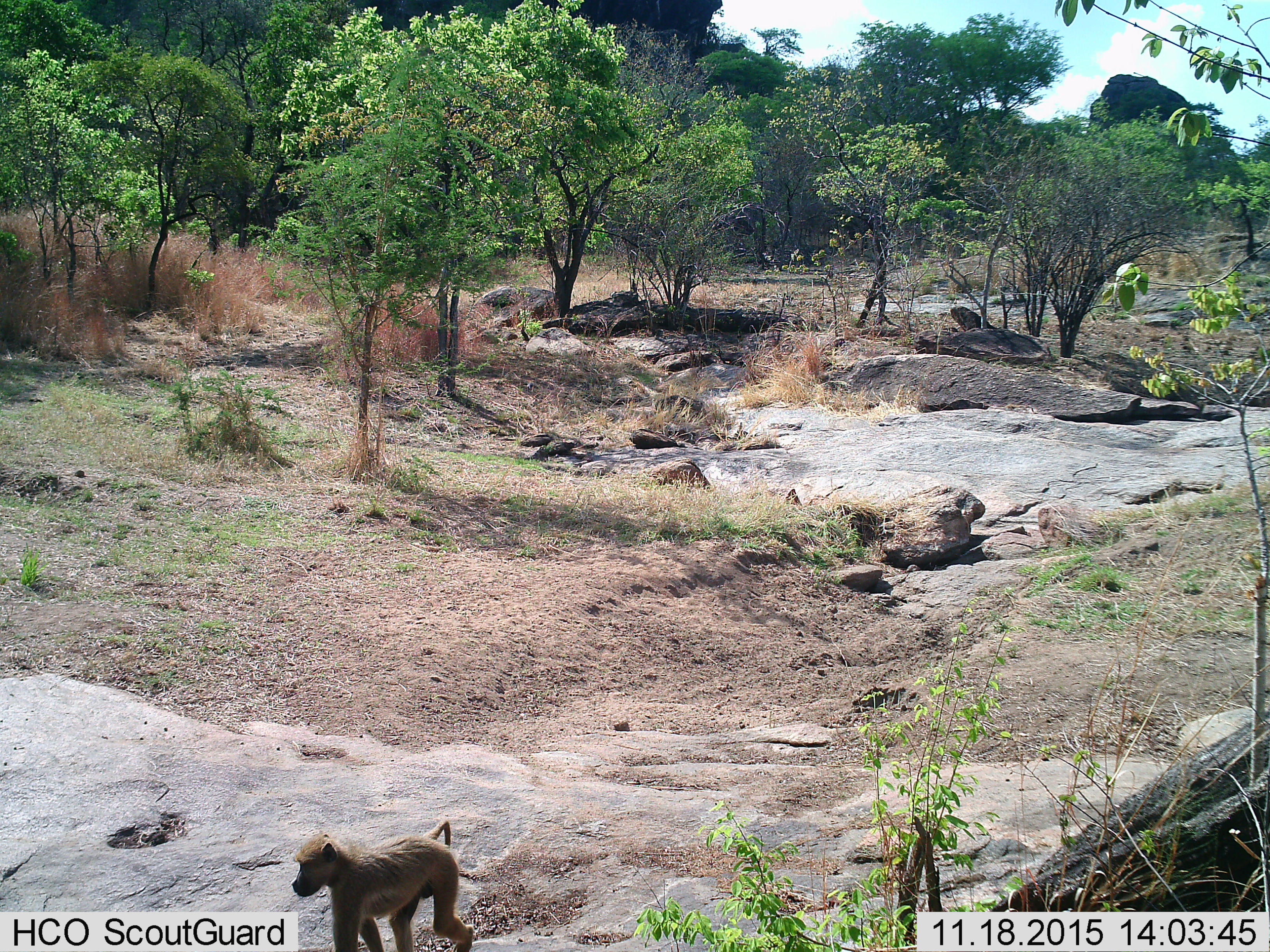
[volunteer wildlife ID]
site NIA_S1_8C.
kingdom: Animalia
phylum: Chordata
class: Mammalia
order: Primates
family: Cercopithecidae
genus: Papio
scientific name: Papio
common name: baboon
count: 1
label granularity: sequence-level